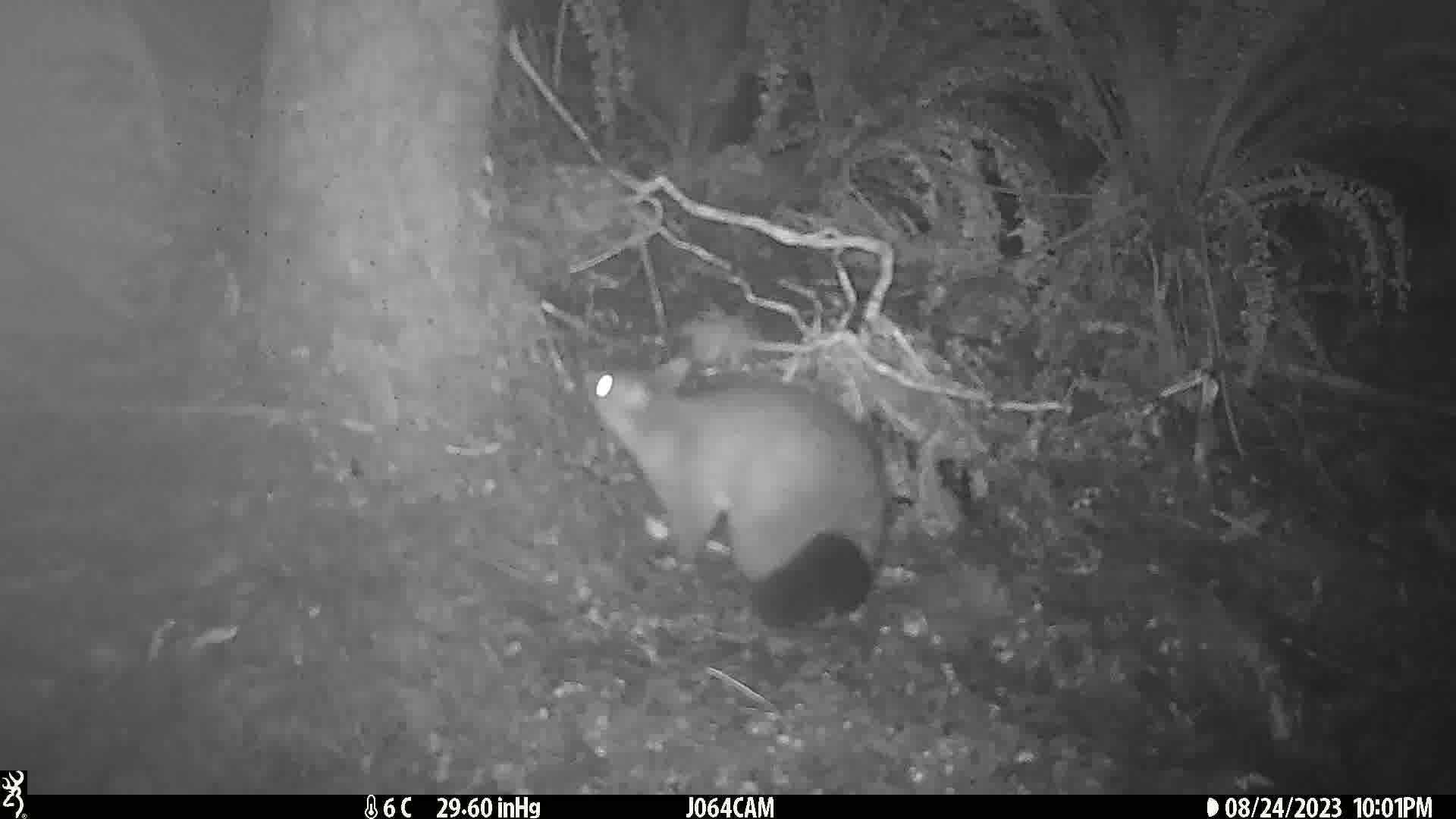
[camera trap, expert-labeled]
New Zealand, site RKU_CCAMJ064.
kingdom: Animalia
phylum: Chordata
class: Mammalia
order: Diprotodontia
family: Phalangeridae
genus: Trichosurus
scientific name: Trichosurus vulpecula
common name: common brushtail possum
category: possum